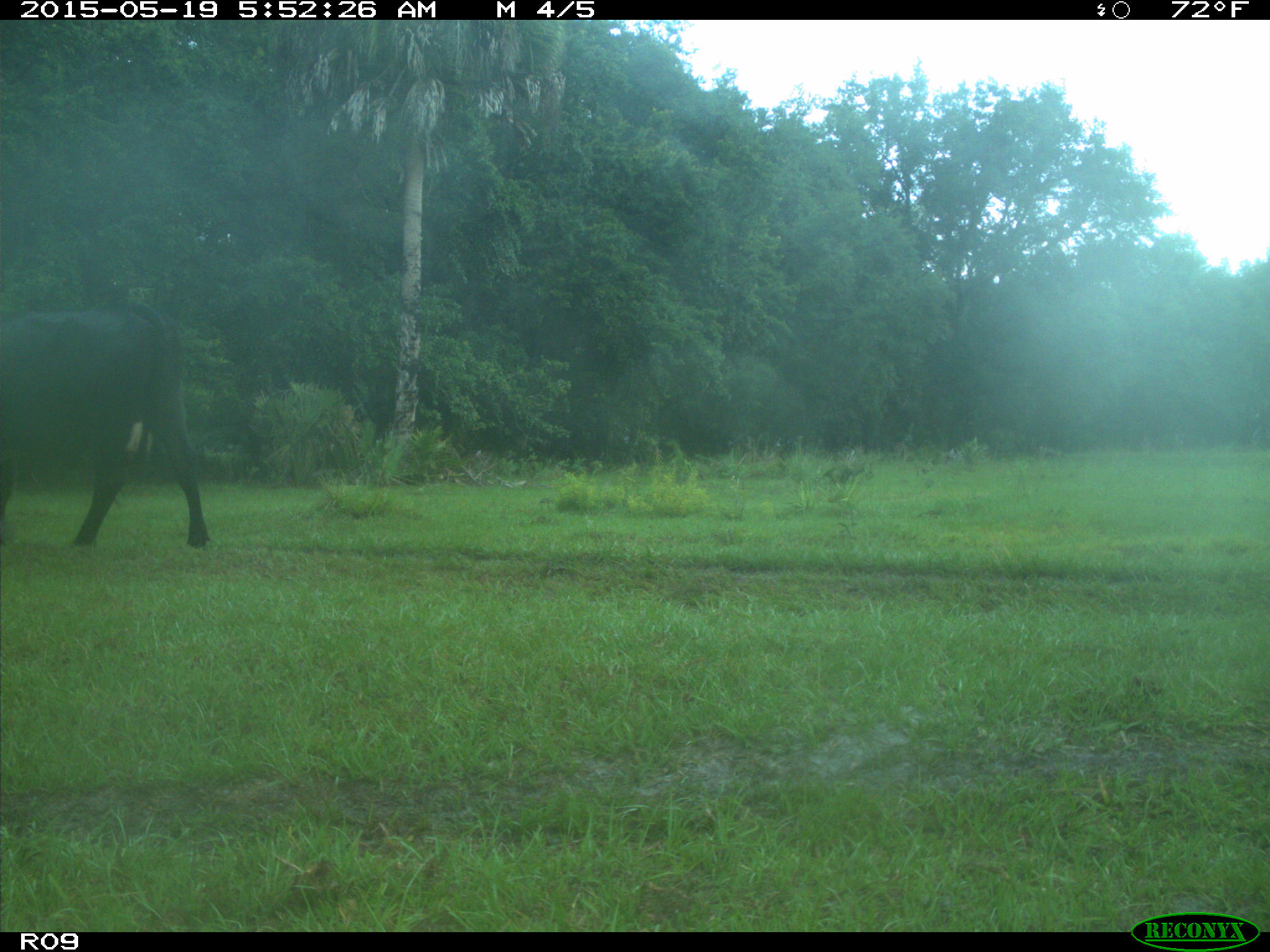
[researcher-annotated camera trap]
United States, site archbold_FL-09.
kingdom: Animalia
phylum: Chordata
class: Mammalia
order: Artiodactyla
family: Bovidae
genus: Bos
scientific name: Bos taurus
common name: domestic cow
Bos taurus (domestic cow).